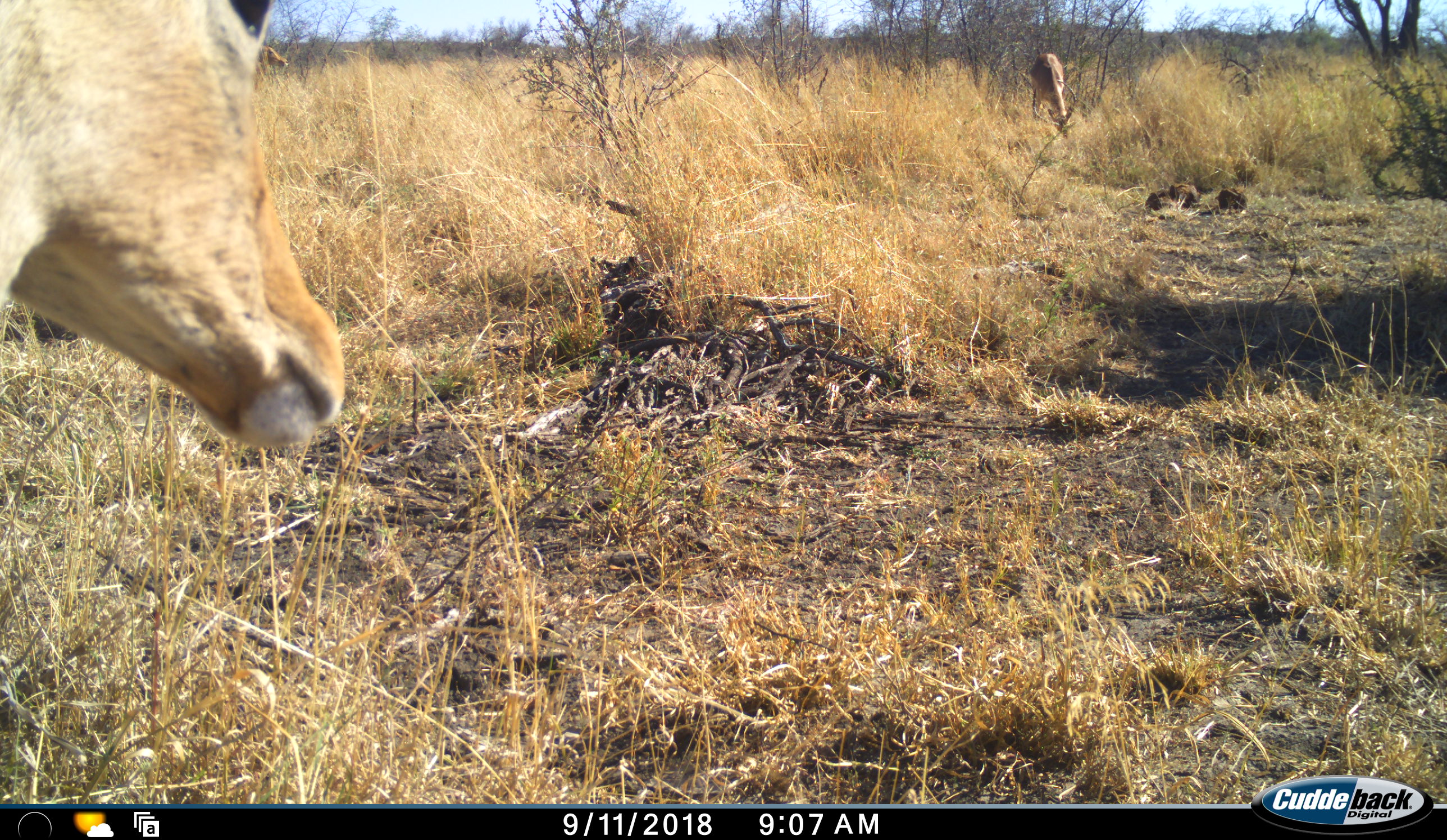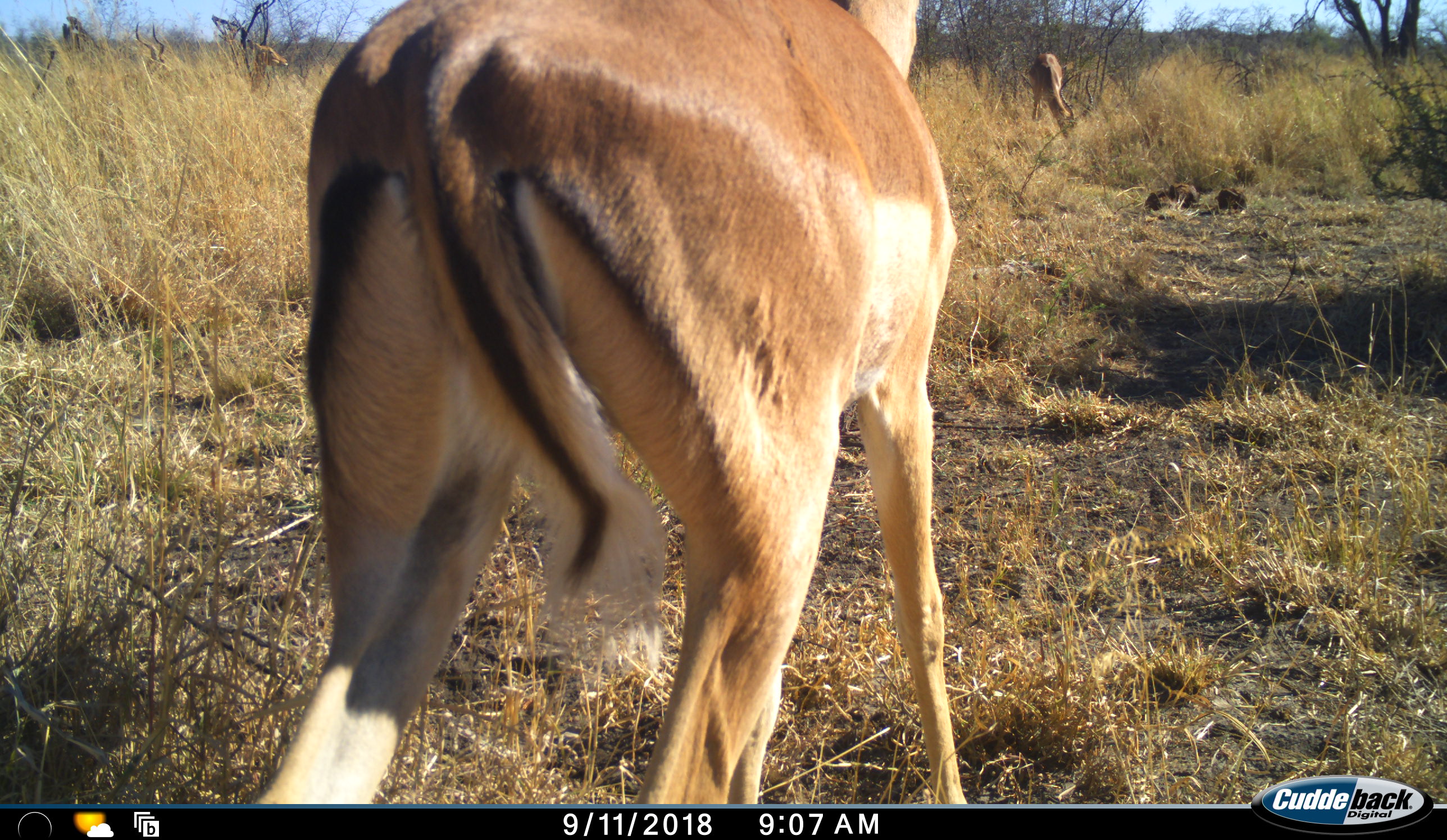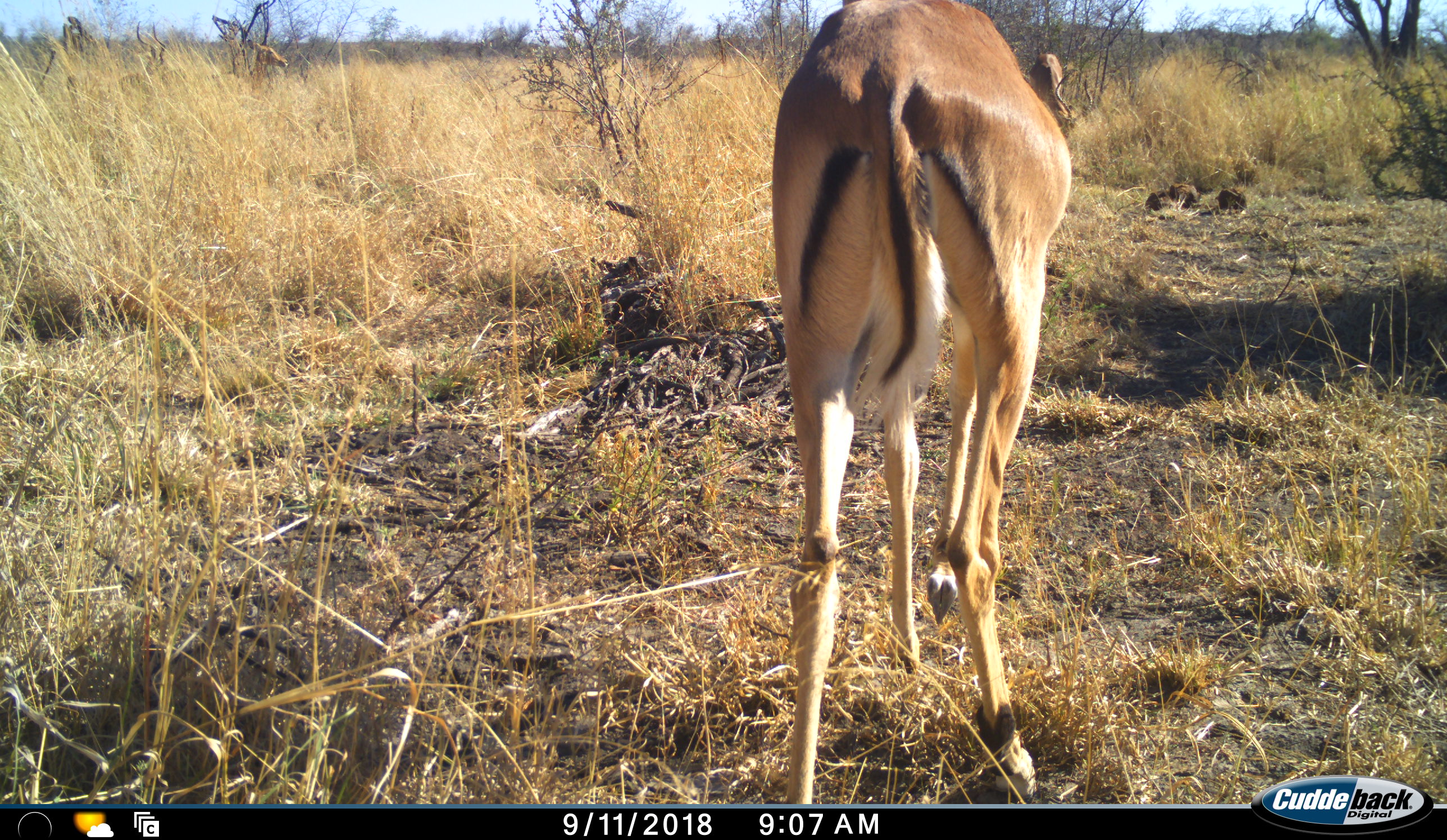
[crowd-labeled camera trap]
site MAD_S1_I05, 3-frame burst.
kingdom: Animalia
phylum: Chordata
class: Mammalia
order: Artiodactyla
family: Bovidae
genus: Aepyceros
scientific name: Aepyceros melampus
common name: impala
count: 2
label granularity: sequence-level